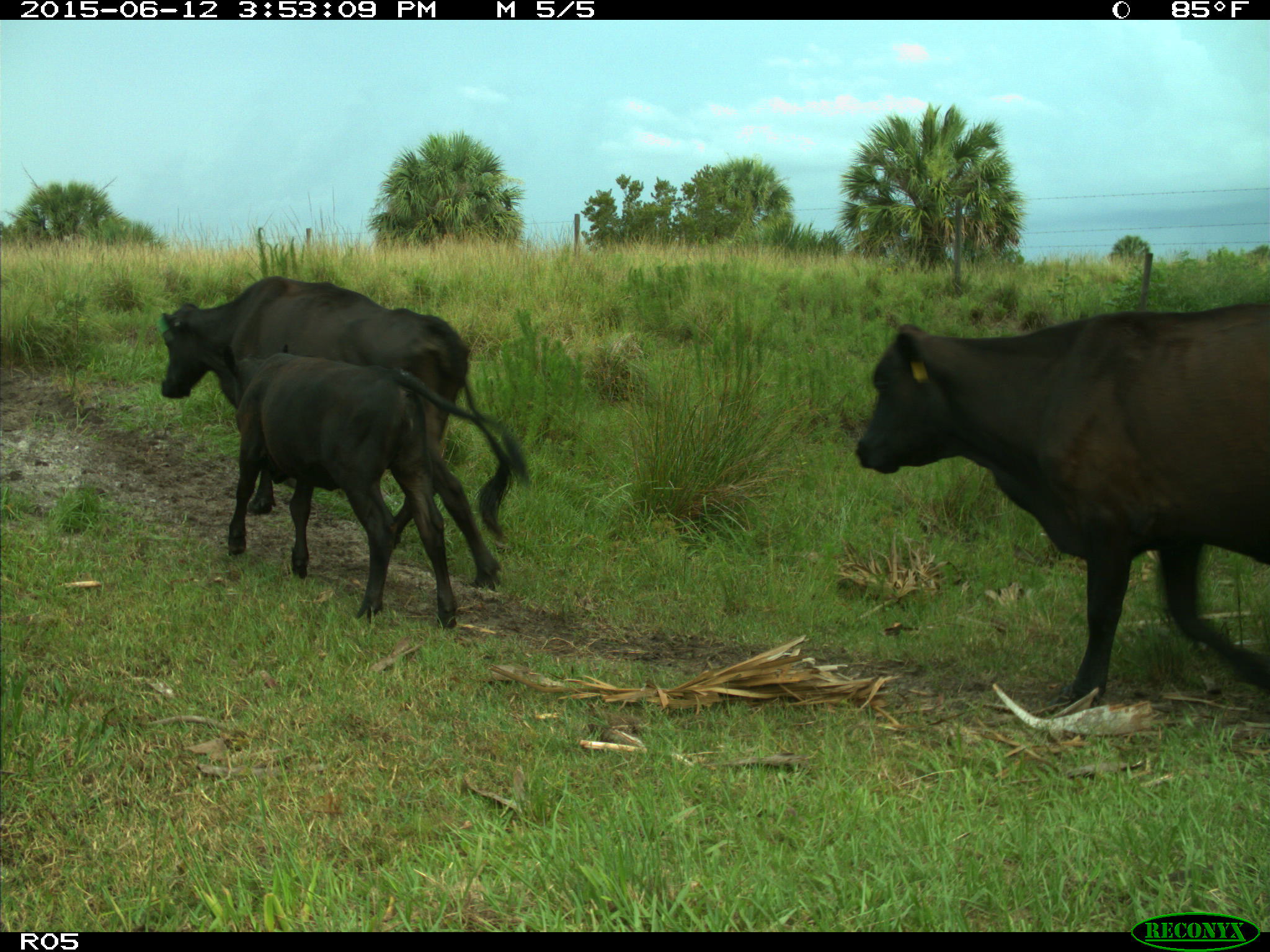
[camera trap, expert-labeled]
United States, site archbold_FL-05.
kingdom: Animalia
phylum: Chordata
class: Mammalia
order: Artiodactyla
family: Bovidae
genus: Bos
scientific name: Bos taurus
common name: domestic cow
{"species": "Bos taurus (domestic cow)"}